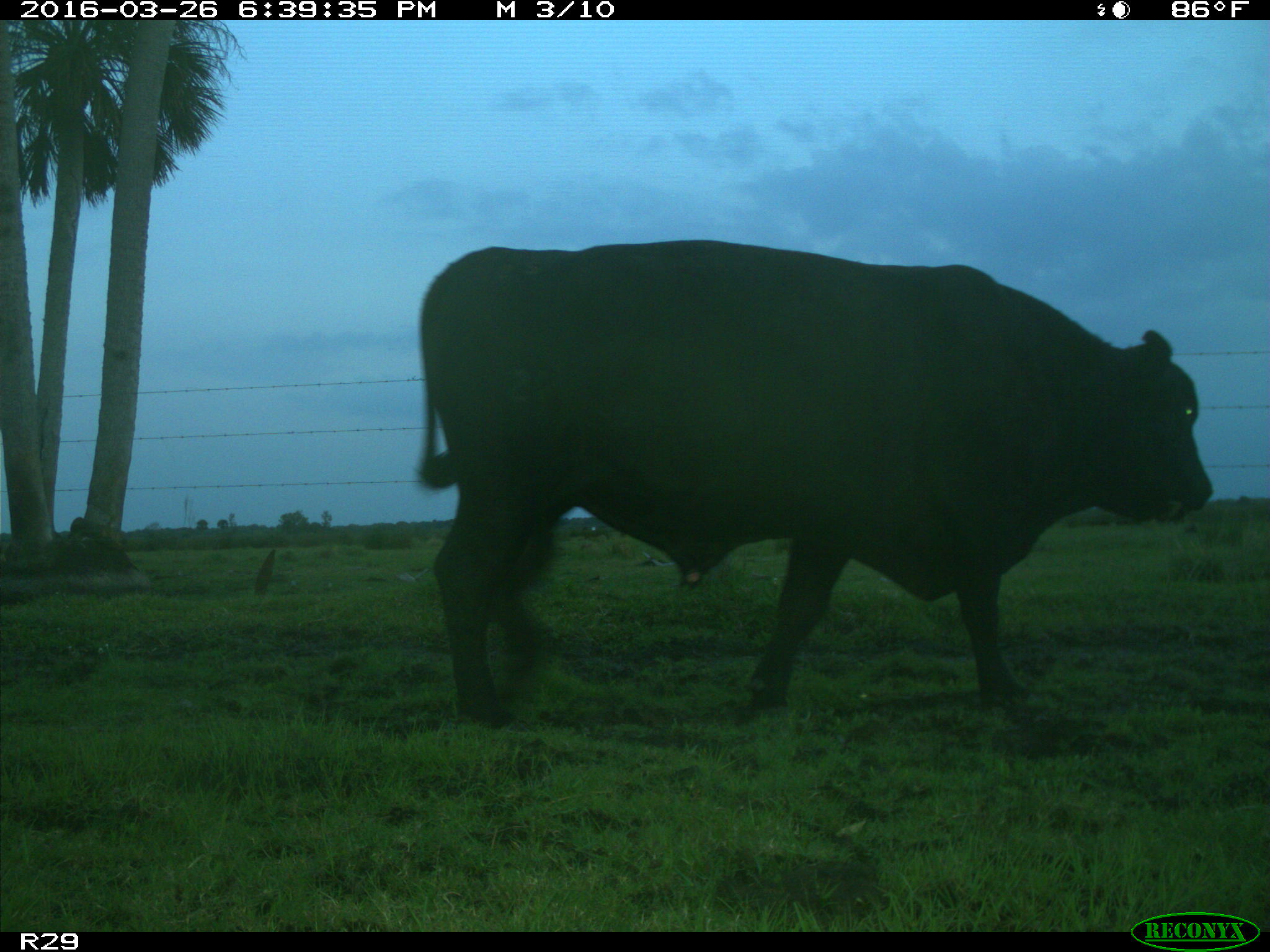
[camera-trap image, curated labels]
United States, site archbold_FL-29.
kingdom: Animalia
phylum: Chordata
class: Mammalia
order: Artiodactyla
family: Bovidae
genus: Bos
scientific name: Bos taurus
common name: domestic cow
Bos taurus (domestic cow).